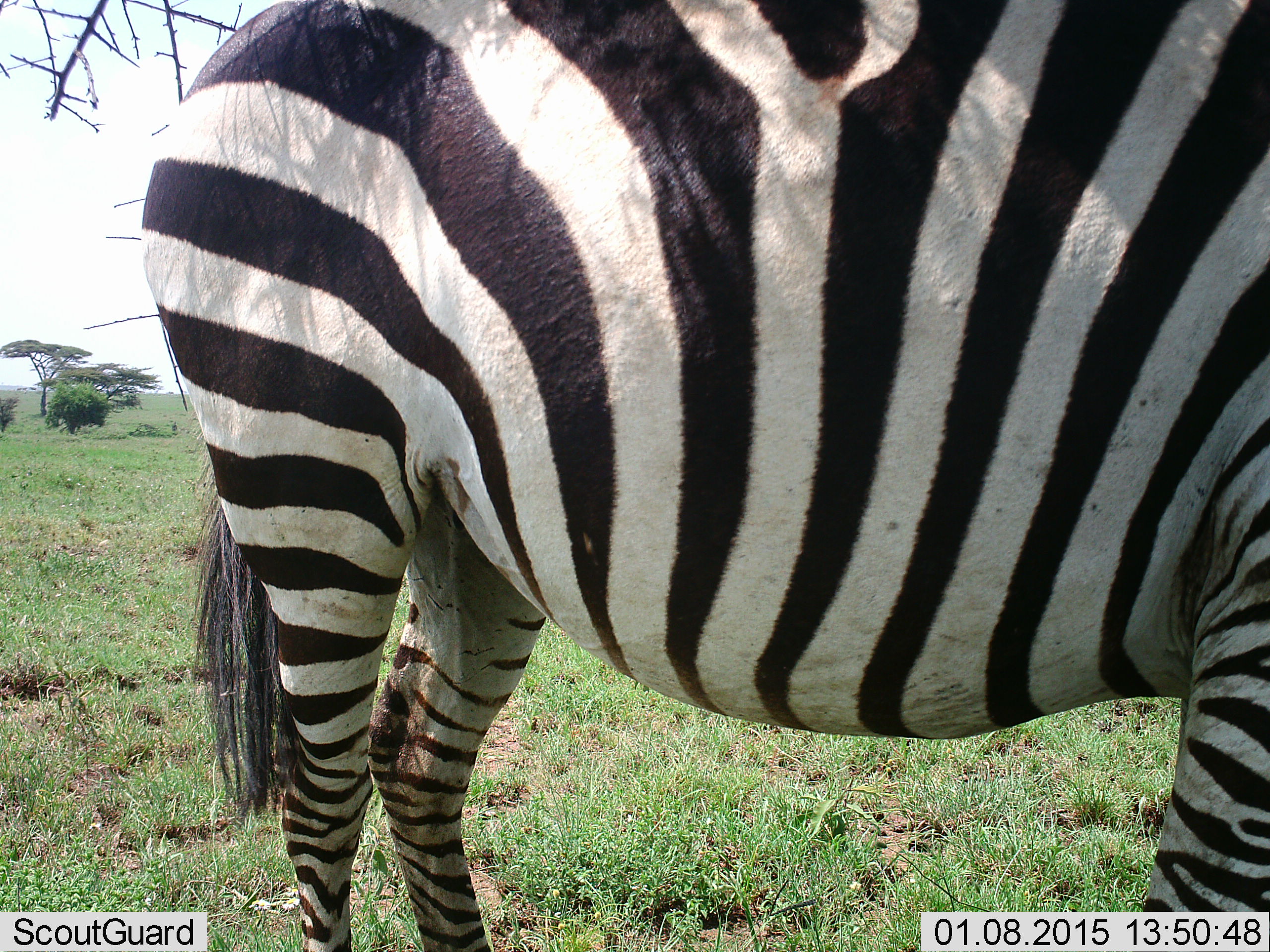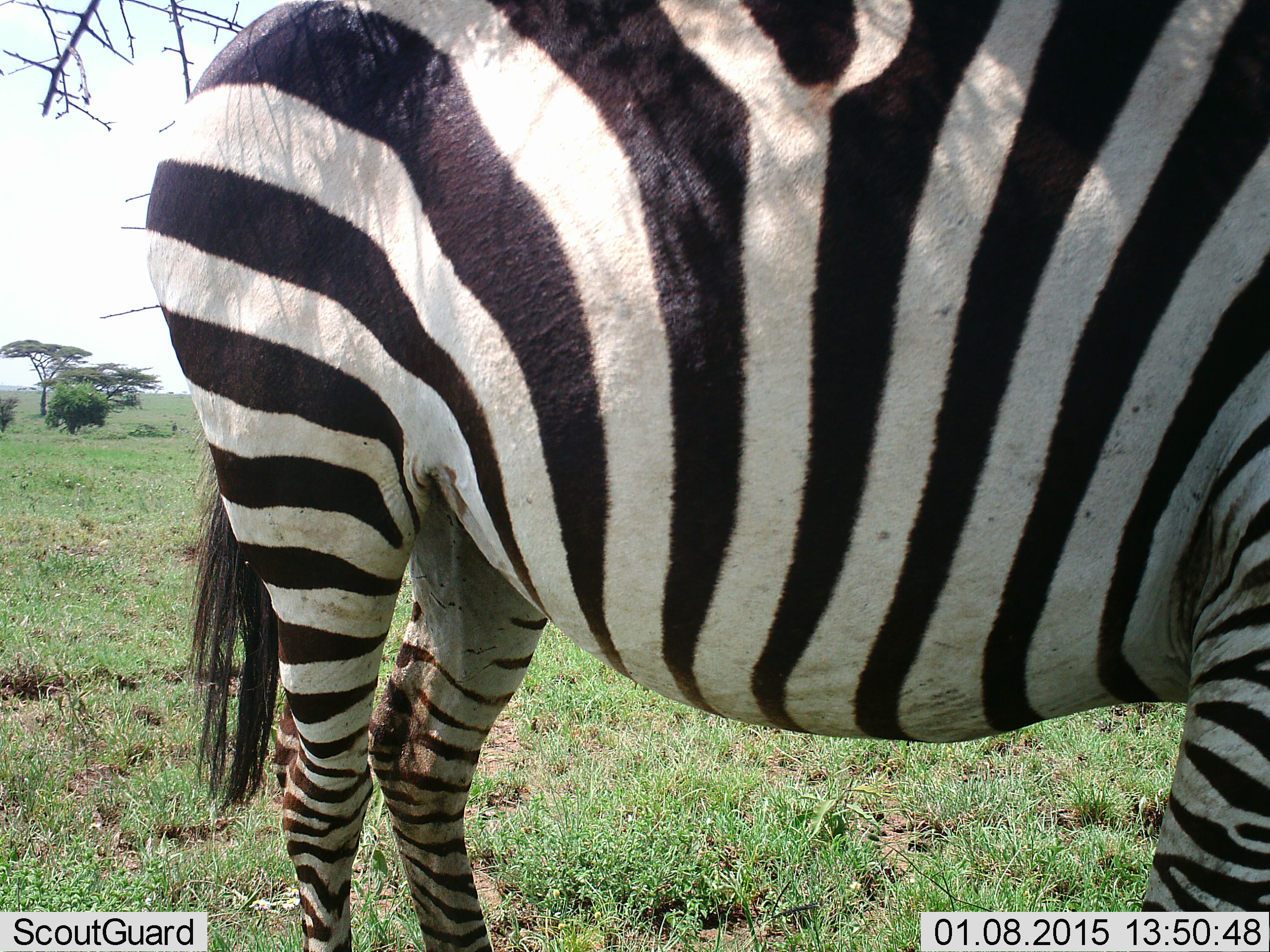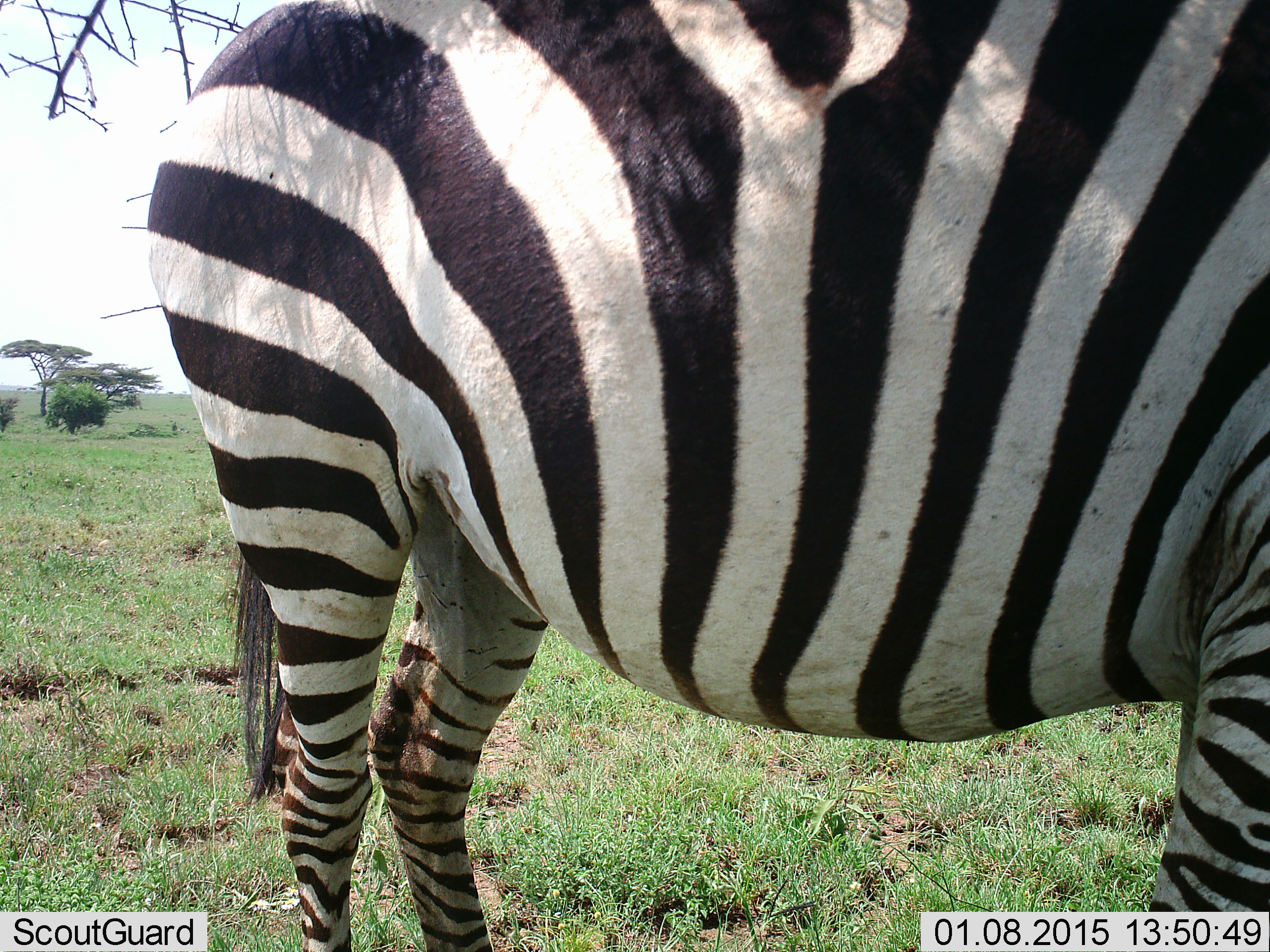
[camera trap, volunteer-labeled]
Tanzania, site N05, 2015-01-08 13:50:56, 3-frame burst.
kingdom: Animalia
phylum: Chordata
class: Mammalia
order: Perissodactyla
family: Equidae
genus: Equus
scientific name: Equus quagga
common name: plains zebra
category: zebra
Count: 1.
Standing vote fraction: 90%.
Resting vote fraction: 0%.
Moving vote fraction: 10%.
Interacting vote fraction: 0%.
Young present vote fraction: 0%.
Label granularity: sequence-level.